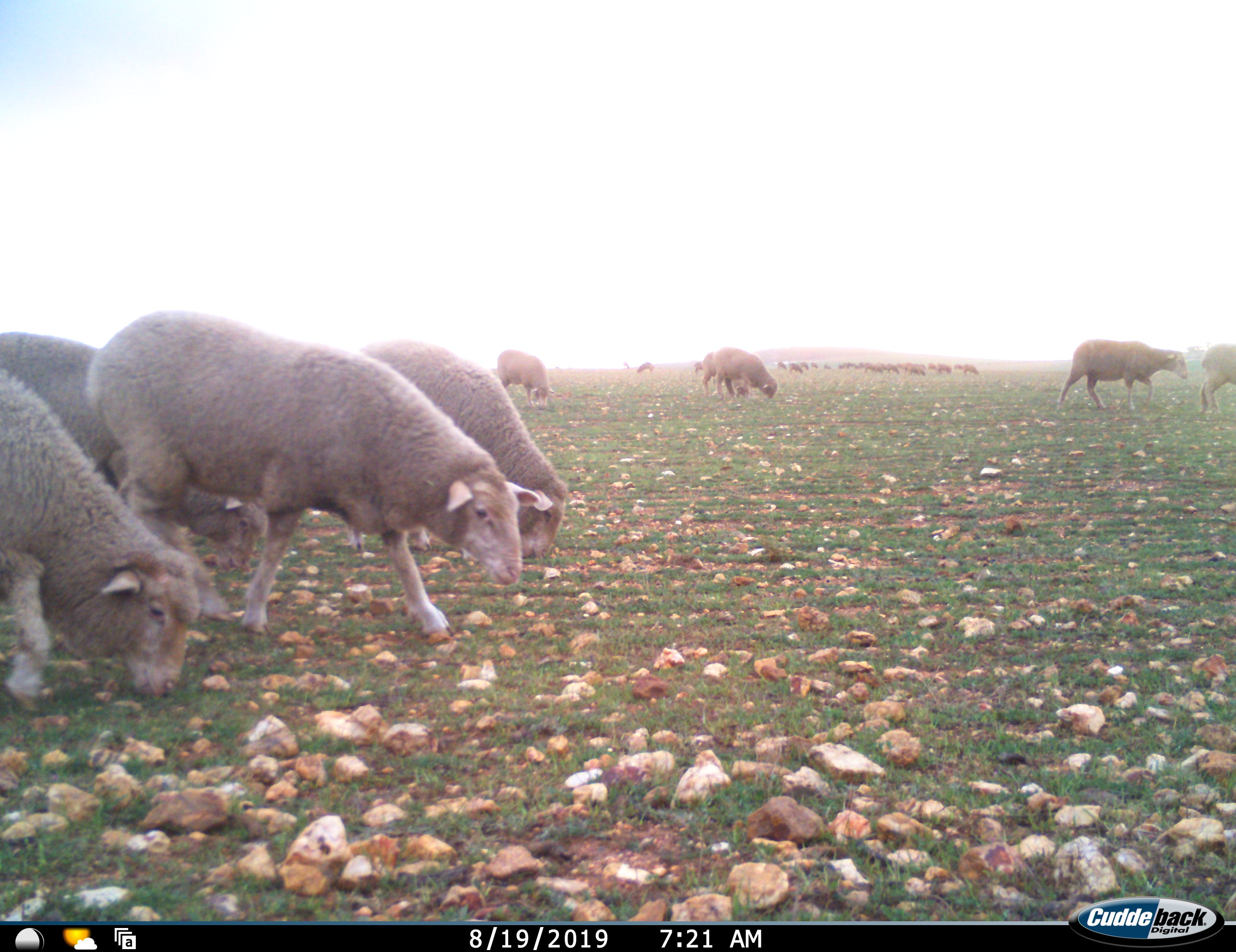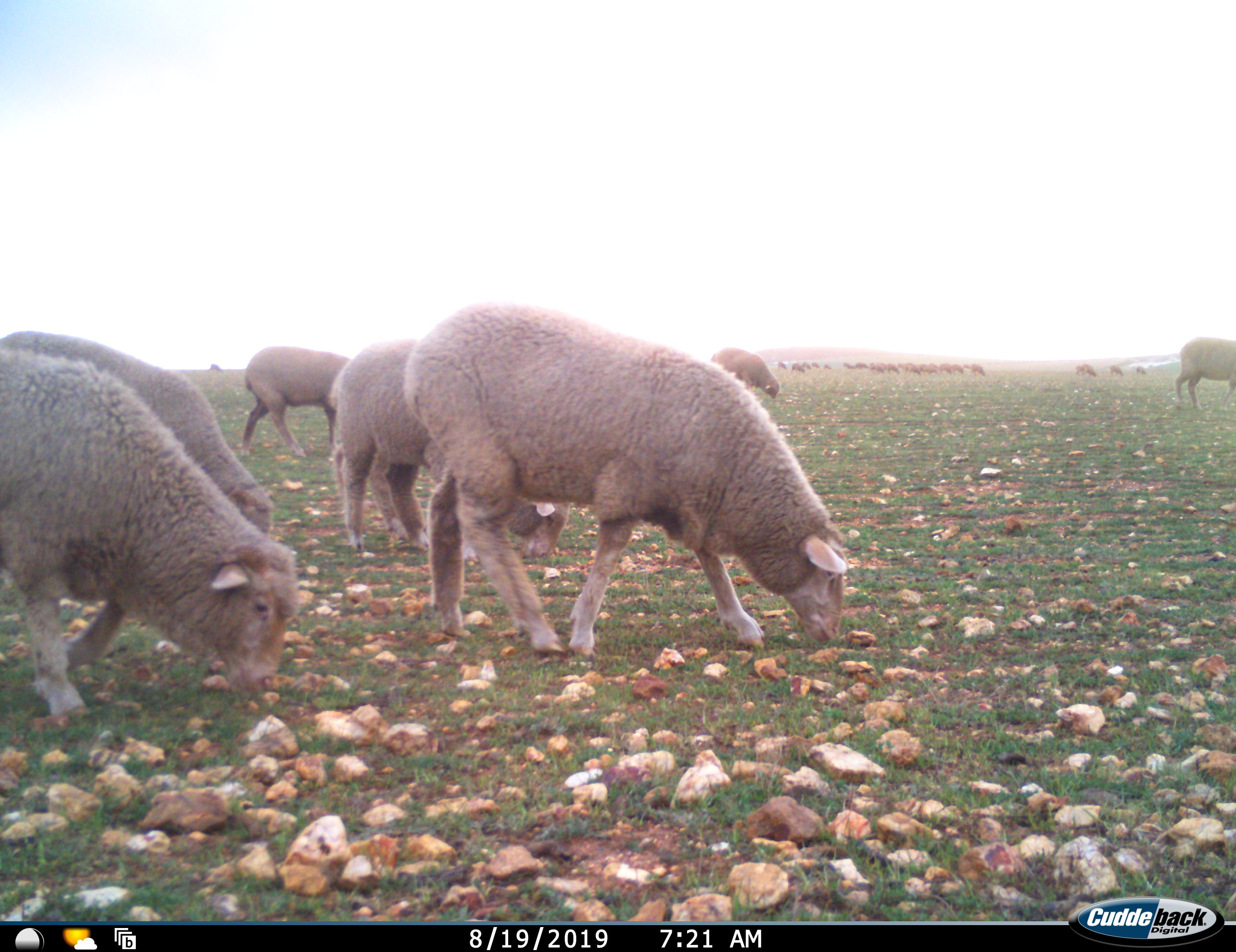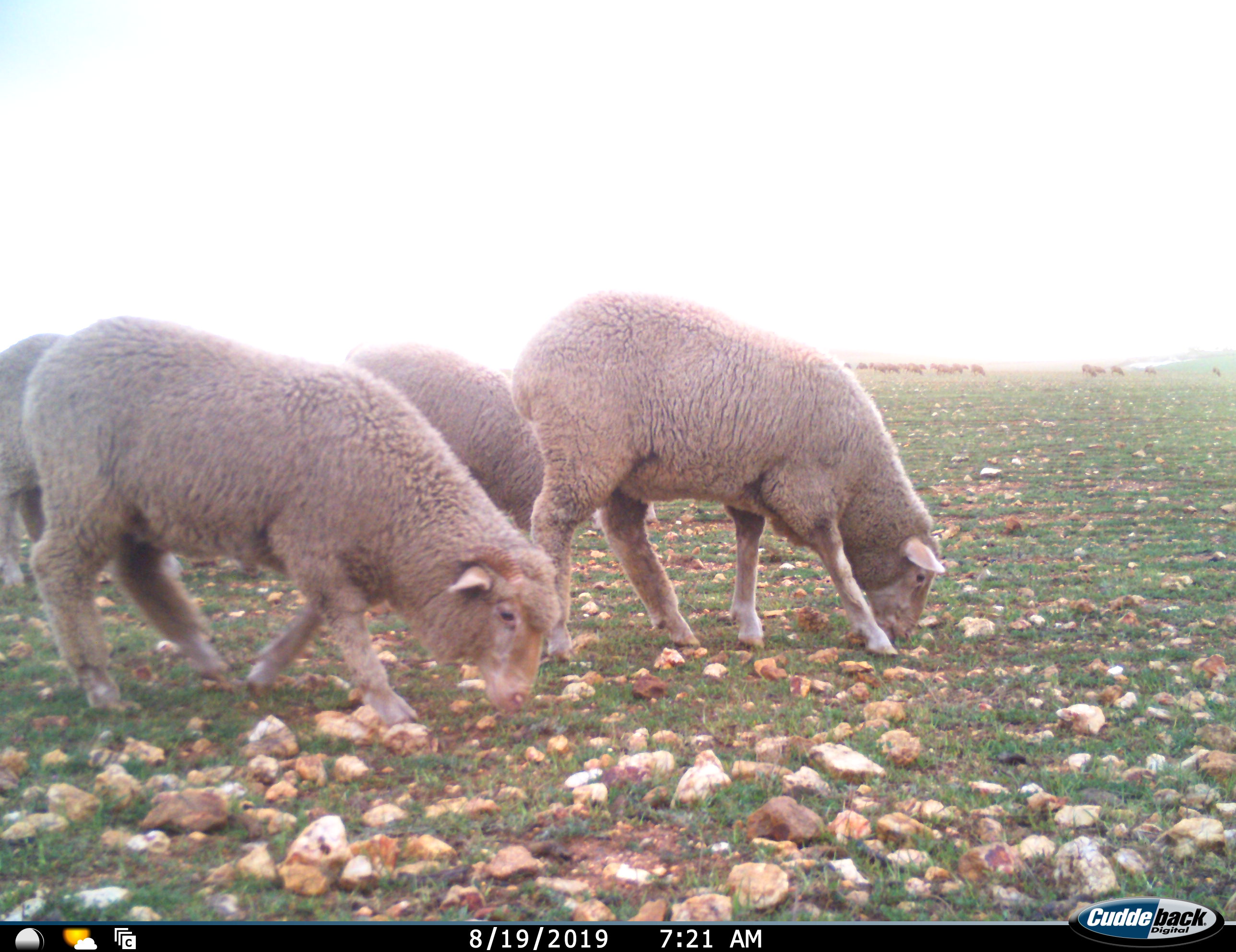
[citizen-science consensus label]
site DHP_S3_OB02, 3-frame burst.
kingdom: Animalia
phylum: Chordata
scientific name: Vertebrata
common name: domestic animal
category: domesticanimal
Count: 11-50.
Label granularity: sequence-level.